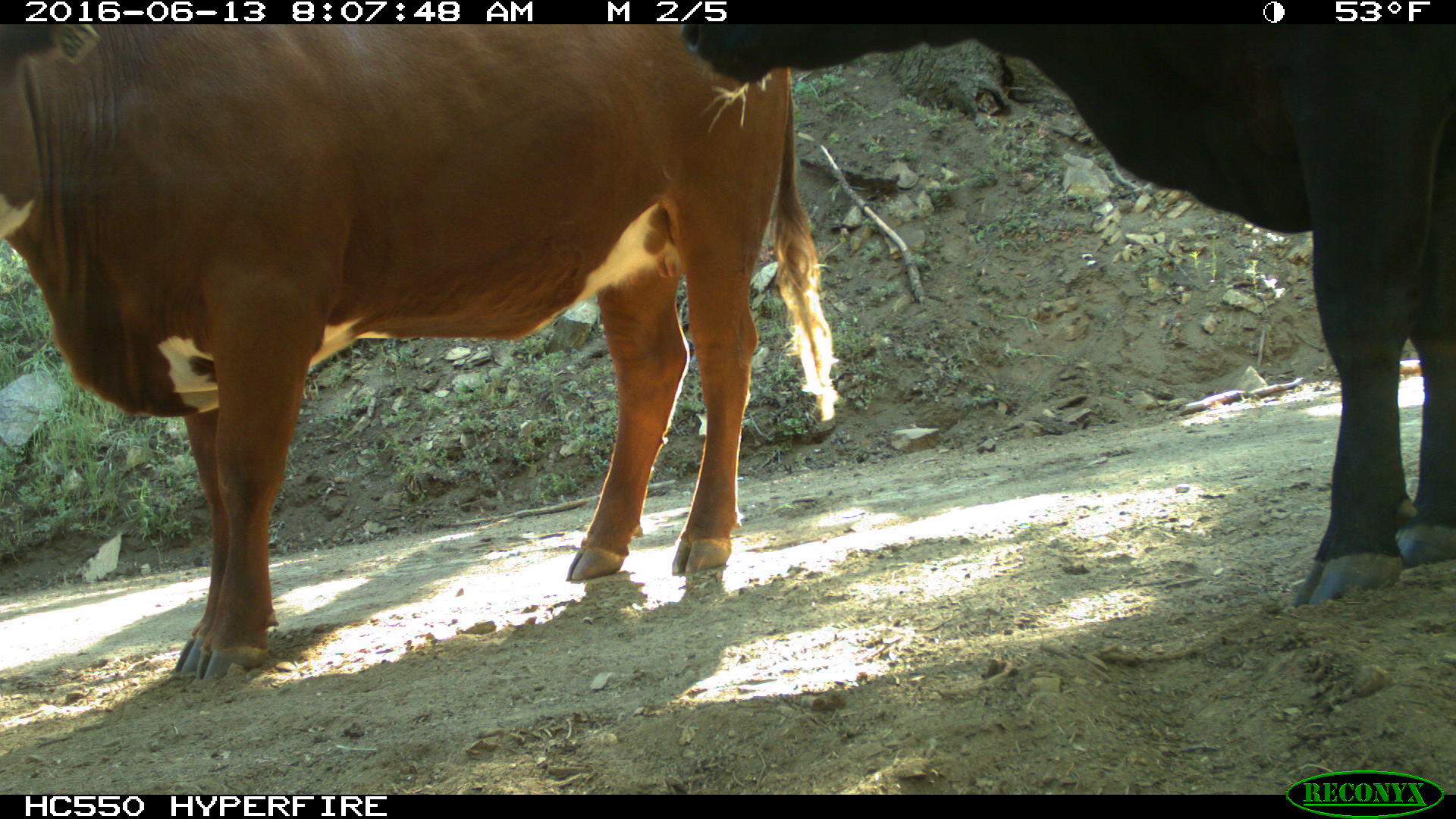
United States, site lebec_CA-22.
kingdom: Animalia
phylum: Chordata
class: Mammalia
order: Artiodactyla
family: Bovidae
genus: Bos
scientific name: Bos taurus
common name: domestic cow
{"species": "Bos taurus (domestic cow)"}